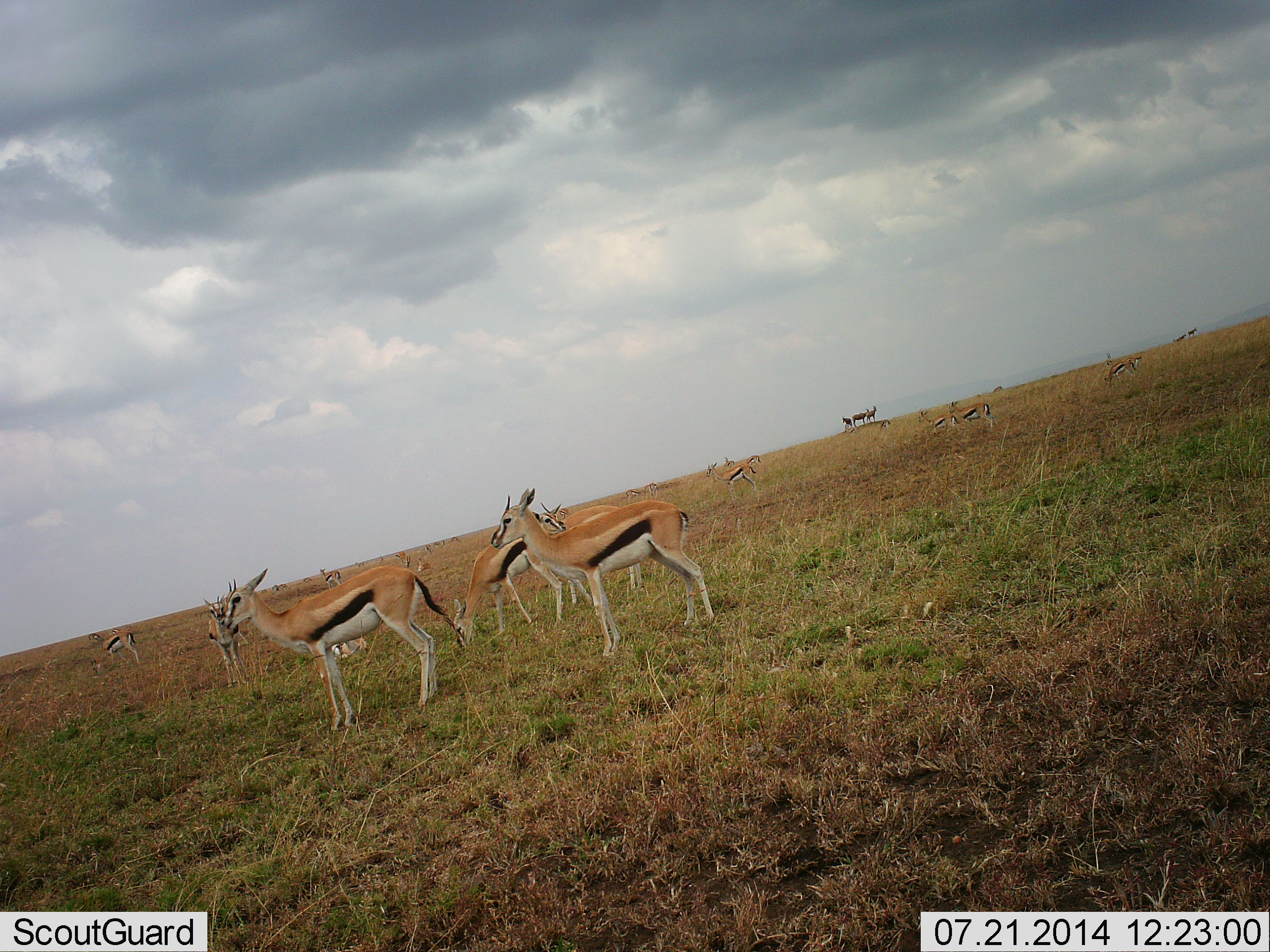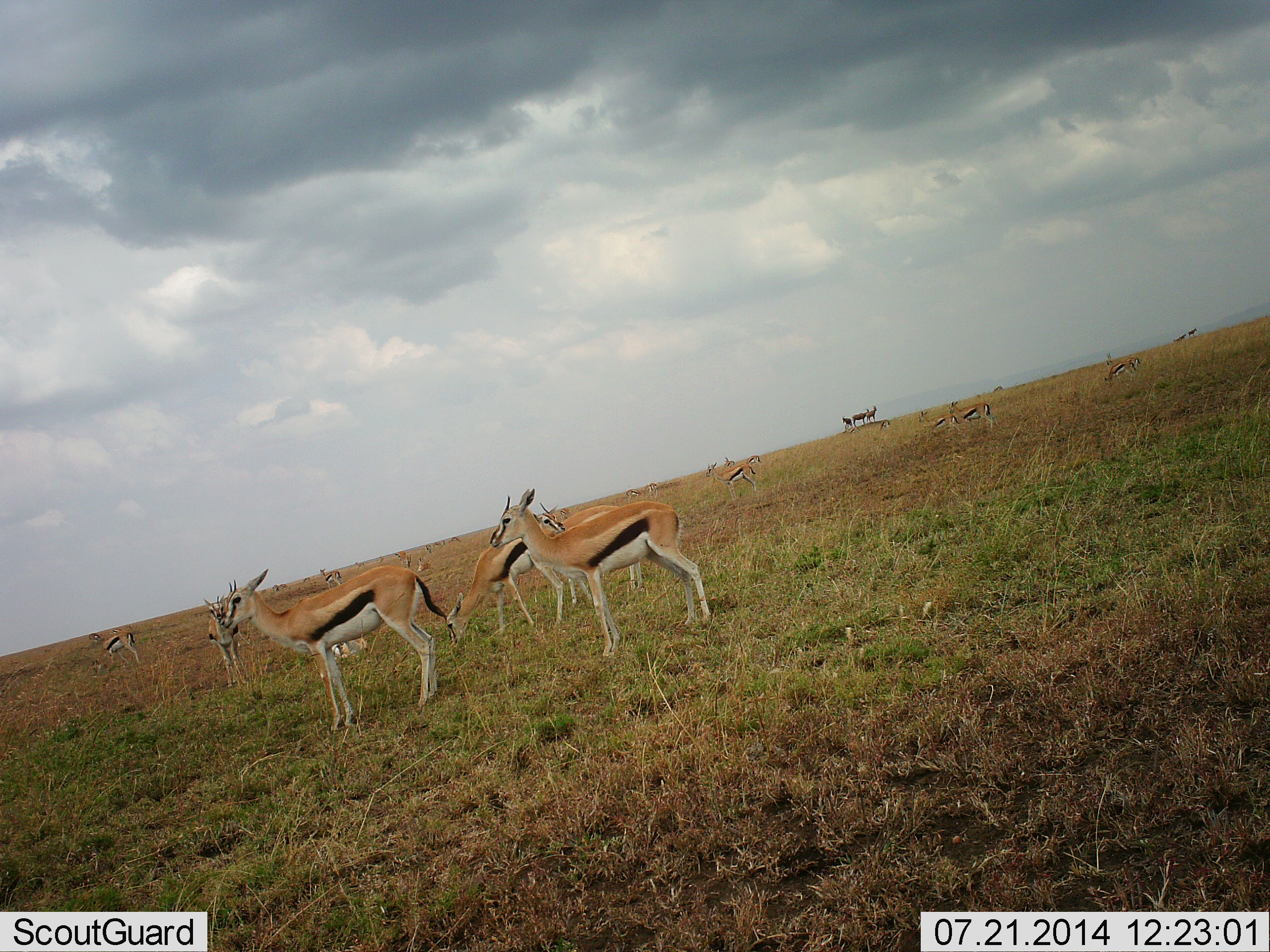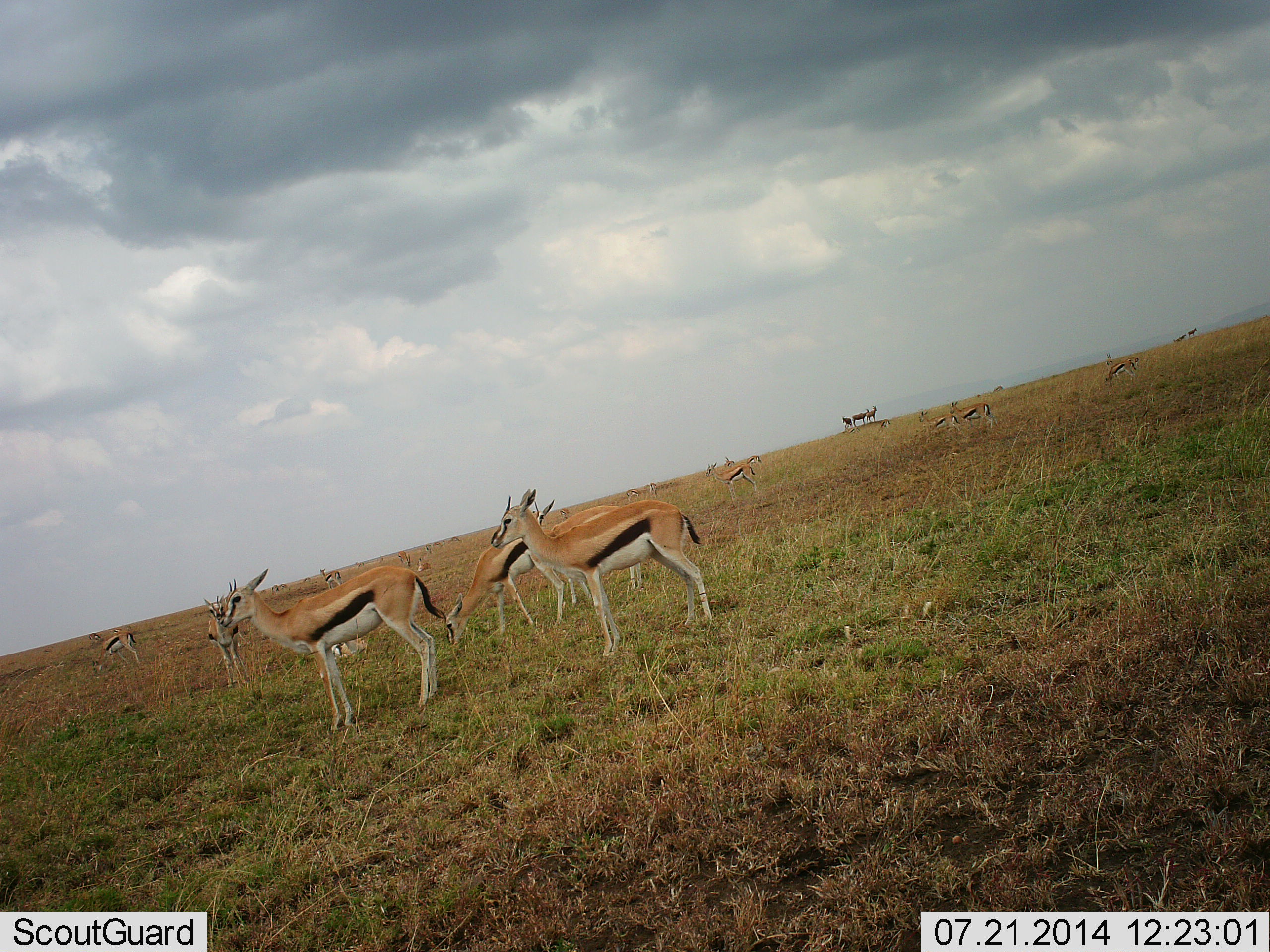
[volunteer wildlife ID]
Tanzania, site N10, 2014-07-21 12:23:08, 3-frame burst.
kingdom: Animalia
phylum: Chordata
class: Mammalia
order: Artiodactyla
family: Bovidae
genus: Eudorcas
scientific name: Eudorcas thomsonii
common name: thomson's gazelle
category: gazellethomsons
Gazellethomsons (thomson's gazelle) (Eudorcas thomsonii), count 11-50. Behavior (volunteer vote fractions): standing 100%, resting 36%, moving 0%, interacting 0%. Young present (vote fraction): 9%. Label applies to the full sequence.